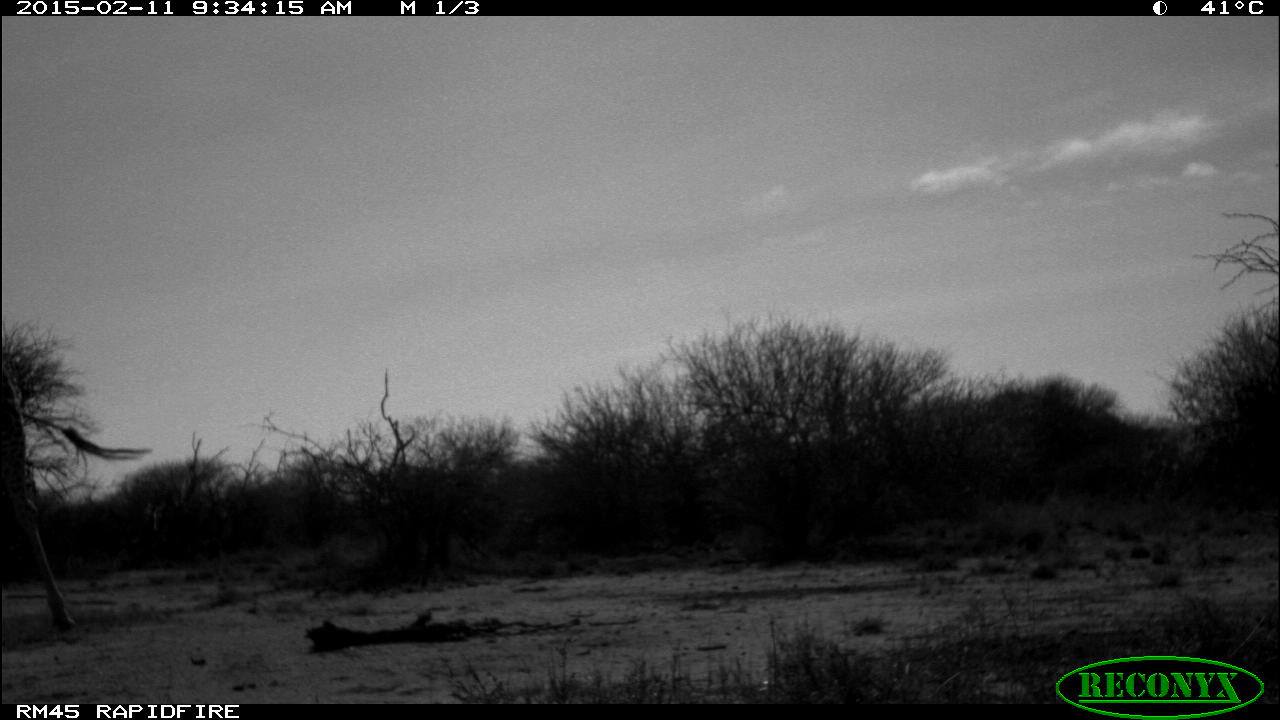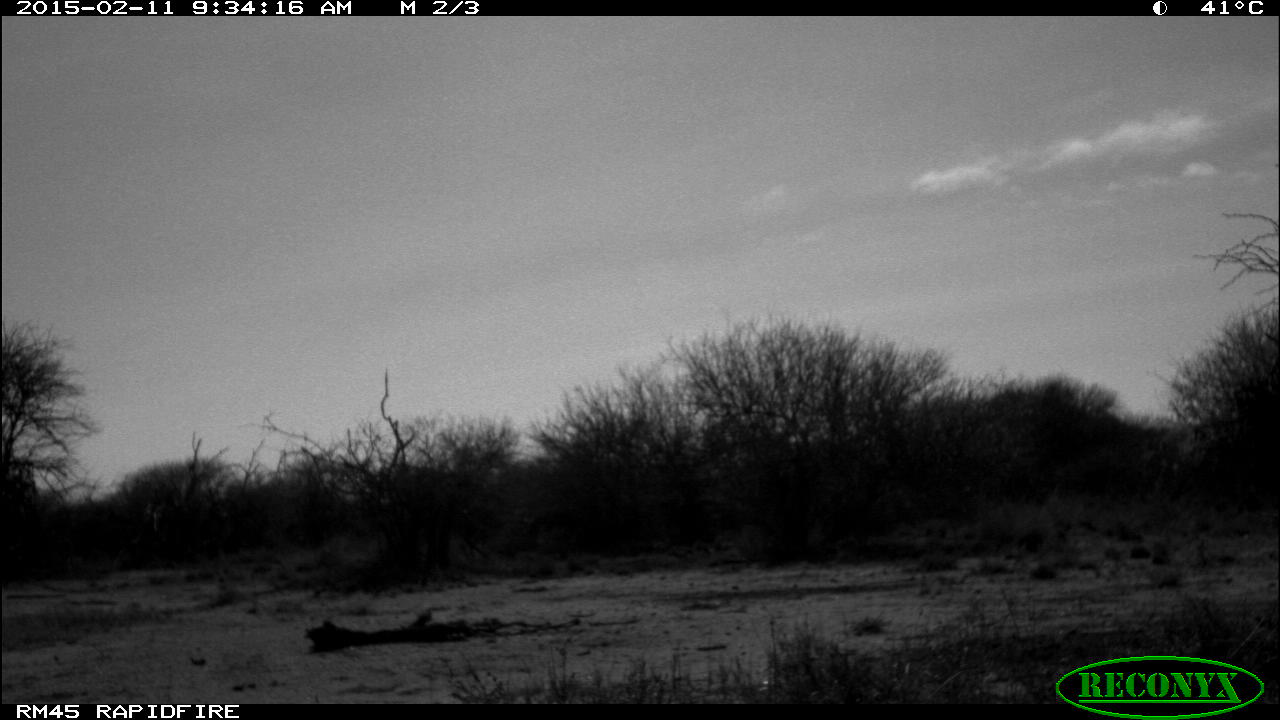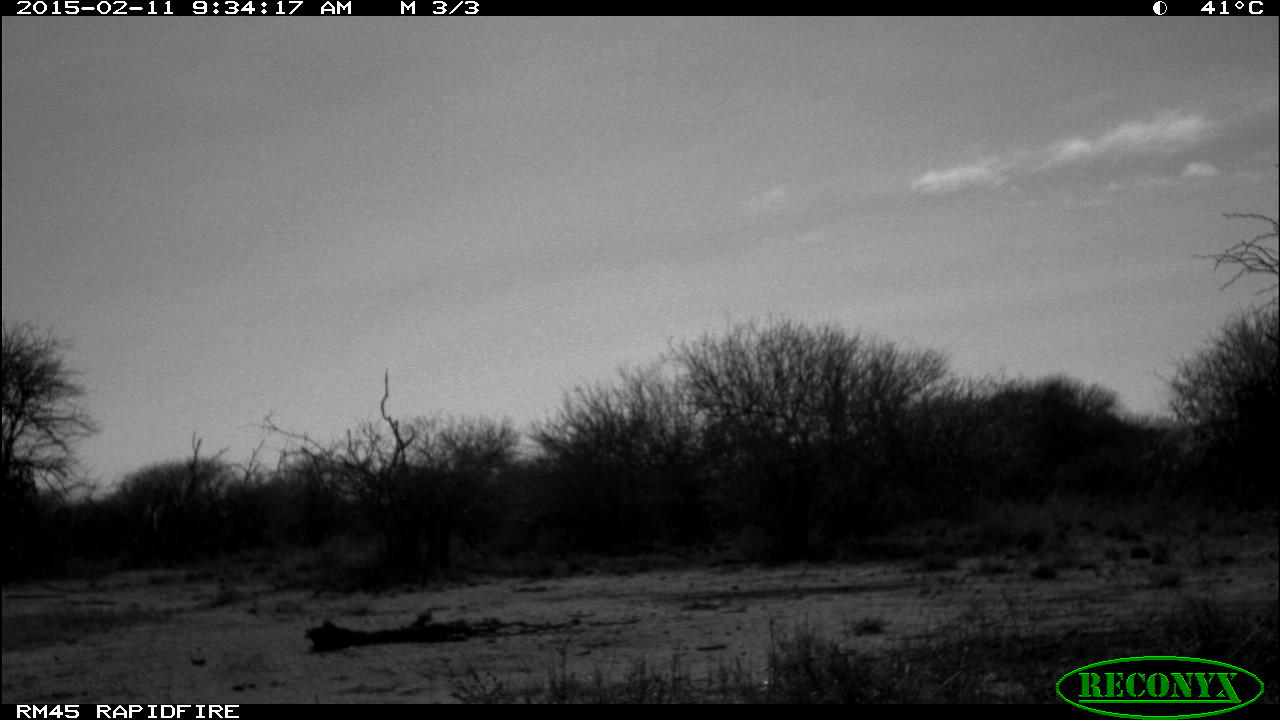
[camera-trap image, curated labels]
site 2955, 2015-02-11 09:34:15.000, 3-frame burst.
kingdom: Animalia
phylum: Chordata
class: Mammalia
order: Artiodactyla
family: Giraffidae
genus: Giraffa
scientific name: Giraffa camelopardalis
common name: giraffe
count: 1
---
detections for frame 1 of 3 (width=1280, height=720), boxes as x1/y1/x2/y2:
giraffa camelopardalis: 0/365/153/633